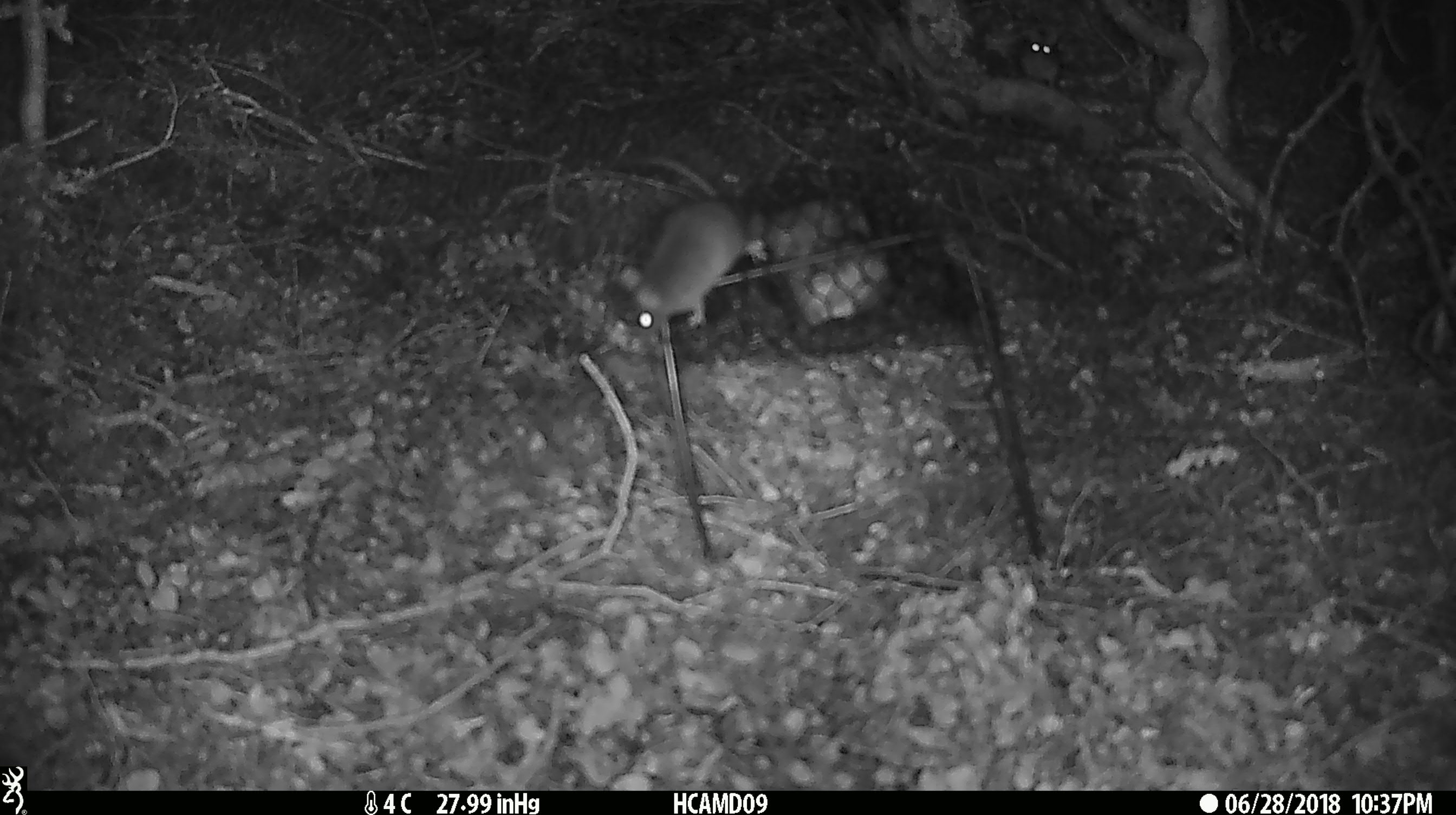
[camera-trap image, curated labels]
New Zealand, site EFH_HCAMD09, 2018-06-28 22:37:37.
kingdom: Animalia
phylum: Chordata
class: Mammalia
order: Rodentia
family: Muridae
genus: Mus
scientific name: Mus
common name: mouse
Mouse (Mus).